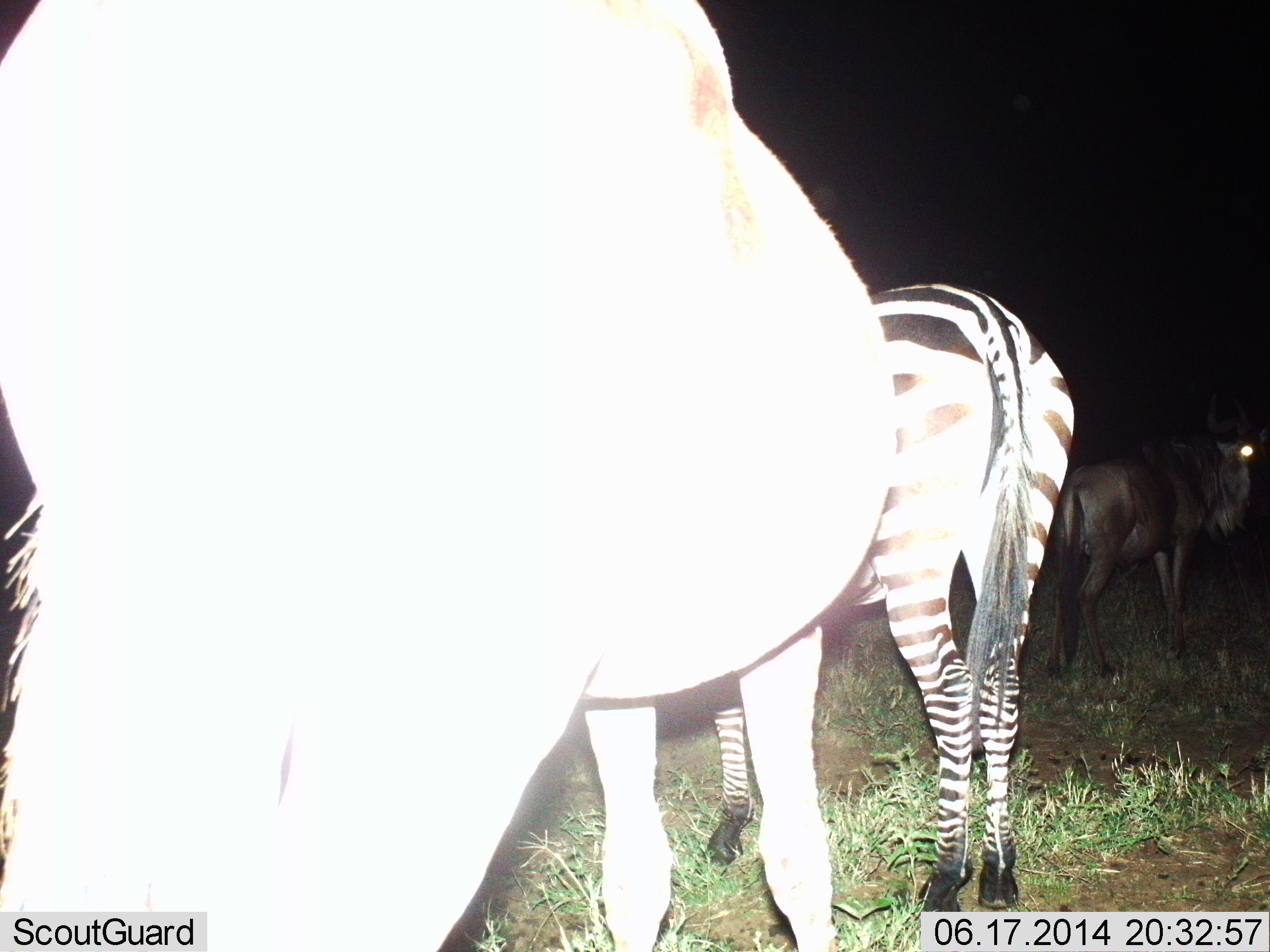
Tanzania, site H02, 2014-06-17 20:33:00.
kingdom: Animalia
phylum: Chordata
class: Mammalia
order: Artiodactyla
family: Bovidae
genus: Connochaetes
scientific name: Connochaetes taurinus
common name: blue wildebeest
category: wildebeest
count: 1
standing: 100%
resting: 0%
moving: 0%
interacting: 0%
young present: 0%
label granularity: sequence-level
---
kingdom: Animalia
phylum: Chordata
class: Mammalia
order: Perissodactyla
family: Equidae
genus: Equus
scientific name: Equus quagga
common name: plains zebra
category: zebra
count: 2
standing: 100%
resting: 0%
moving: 0%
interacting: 8%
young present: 0%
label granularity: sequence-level